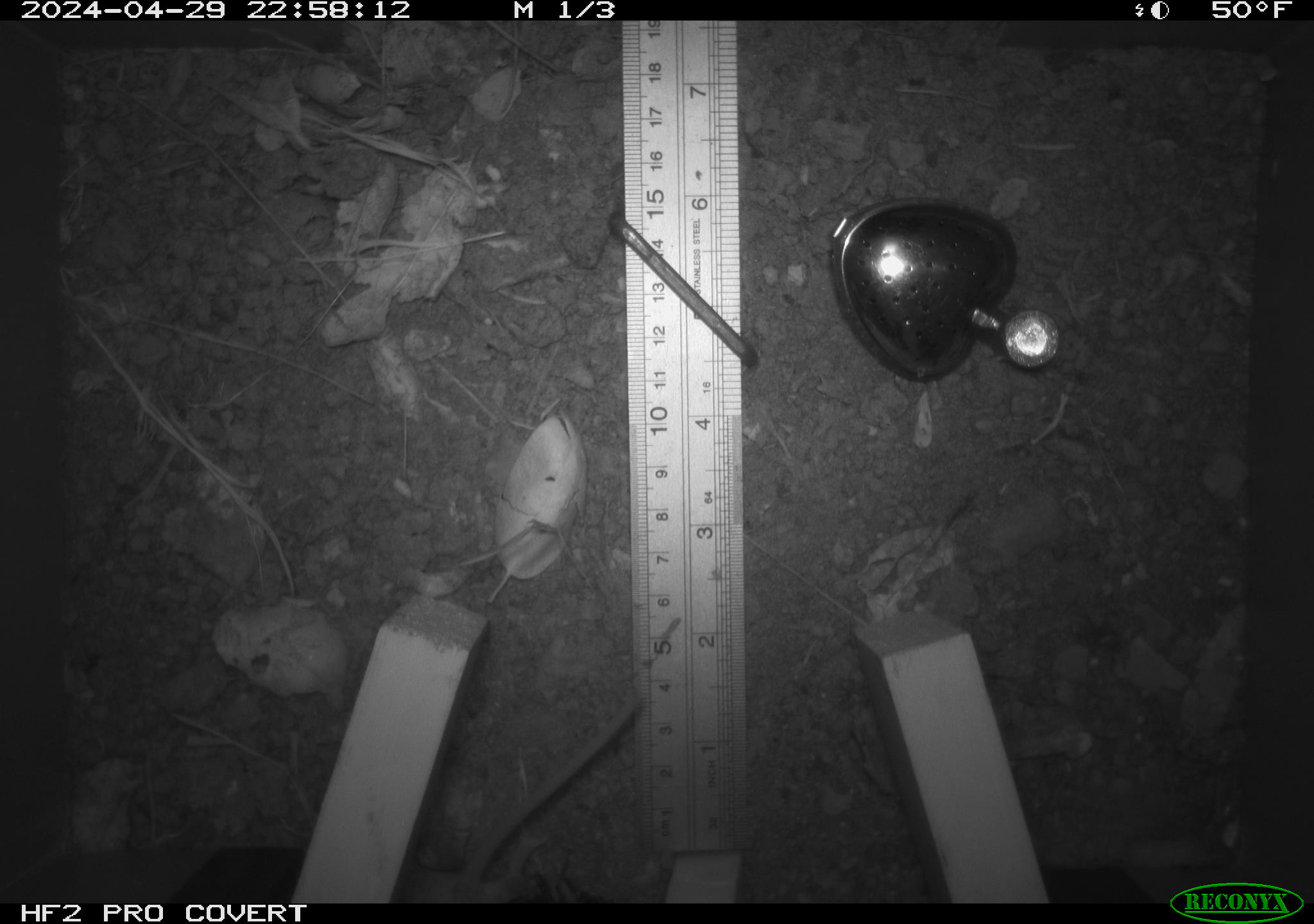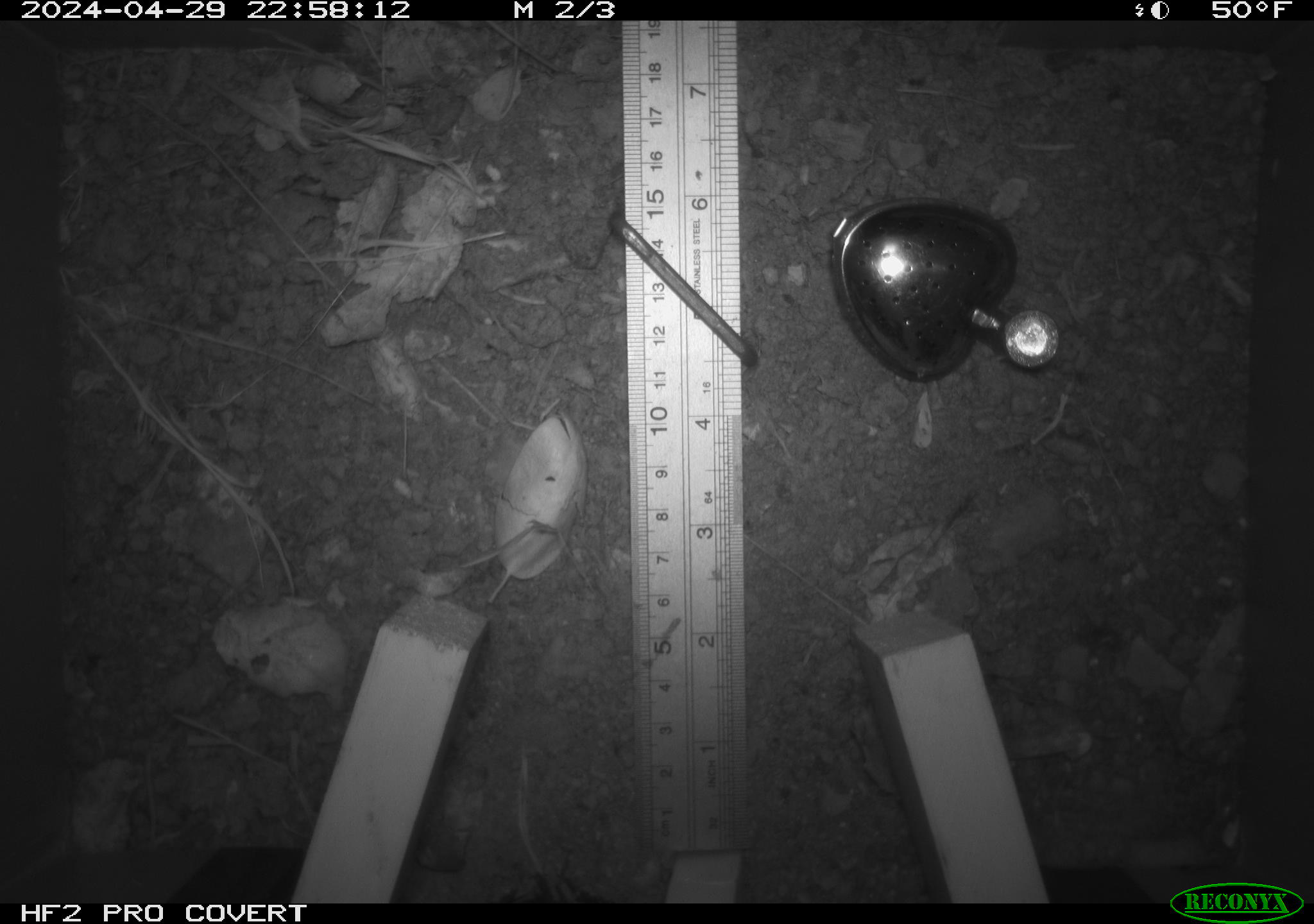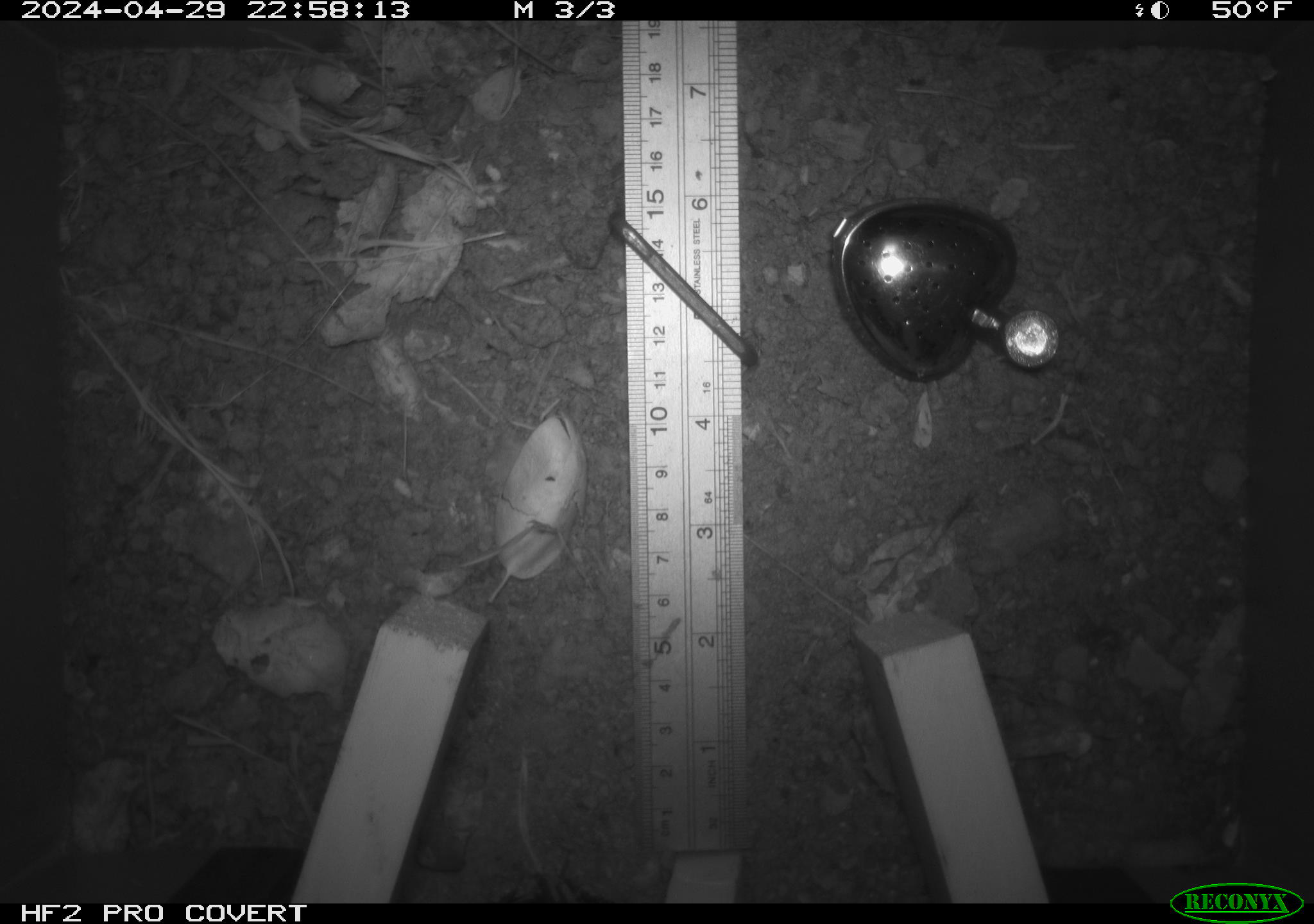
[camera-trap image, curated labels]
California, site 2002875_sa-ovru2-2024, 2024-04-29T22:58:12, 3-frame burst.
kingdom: Animalia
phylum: Chordata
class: Mammalia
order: Rodentia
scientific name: Rodentia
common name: rodent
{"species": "rodent (Rodentia)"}